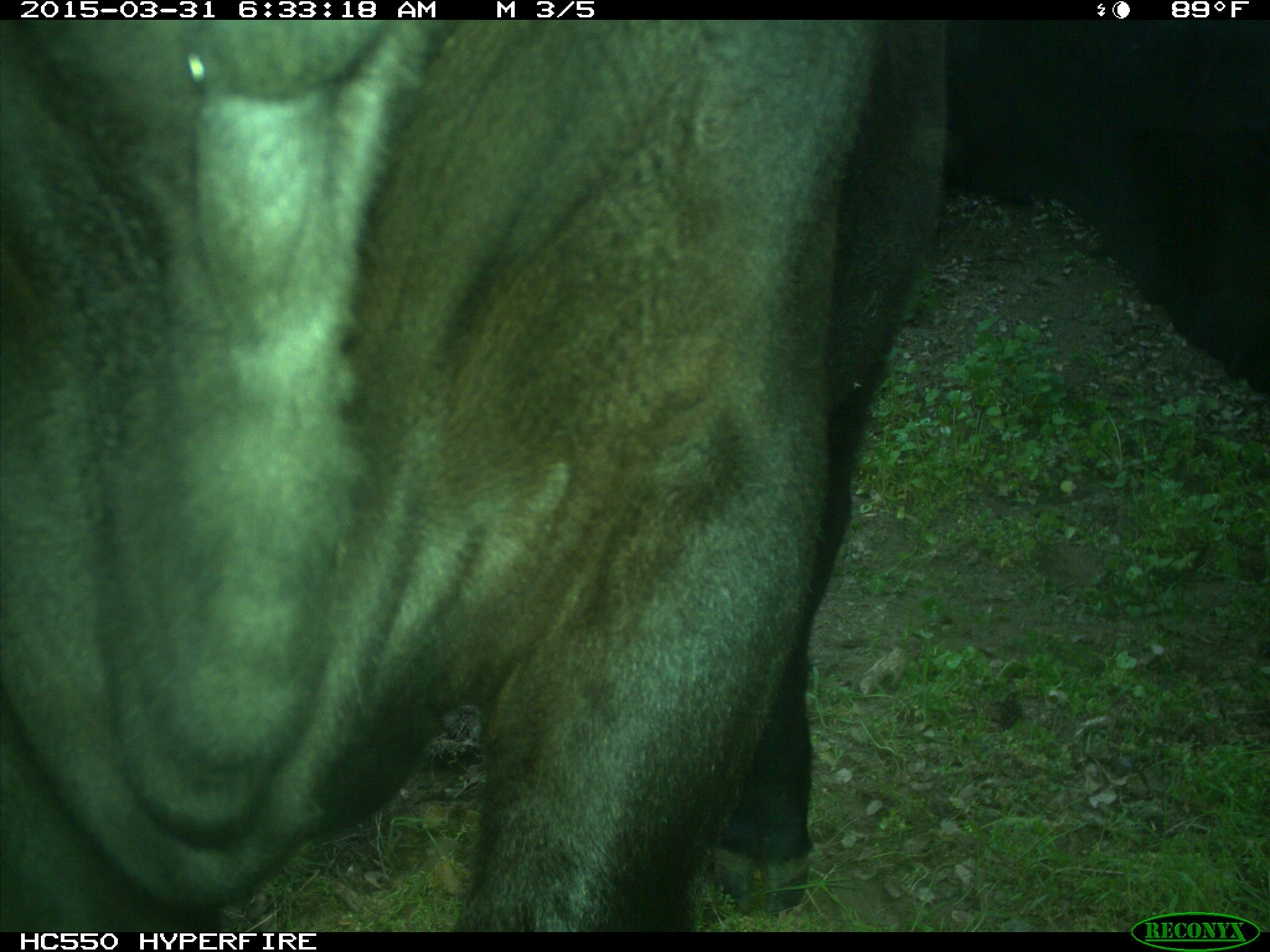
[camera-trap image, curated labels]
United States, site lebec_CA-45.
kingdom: Animalia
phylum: Chordata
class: Mammalia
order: Artiodactyla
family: Bovidae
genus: Bos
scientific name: Bos taurus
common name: domestic cow